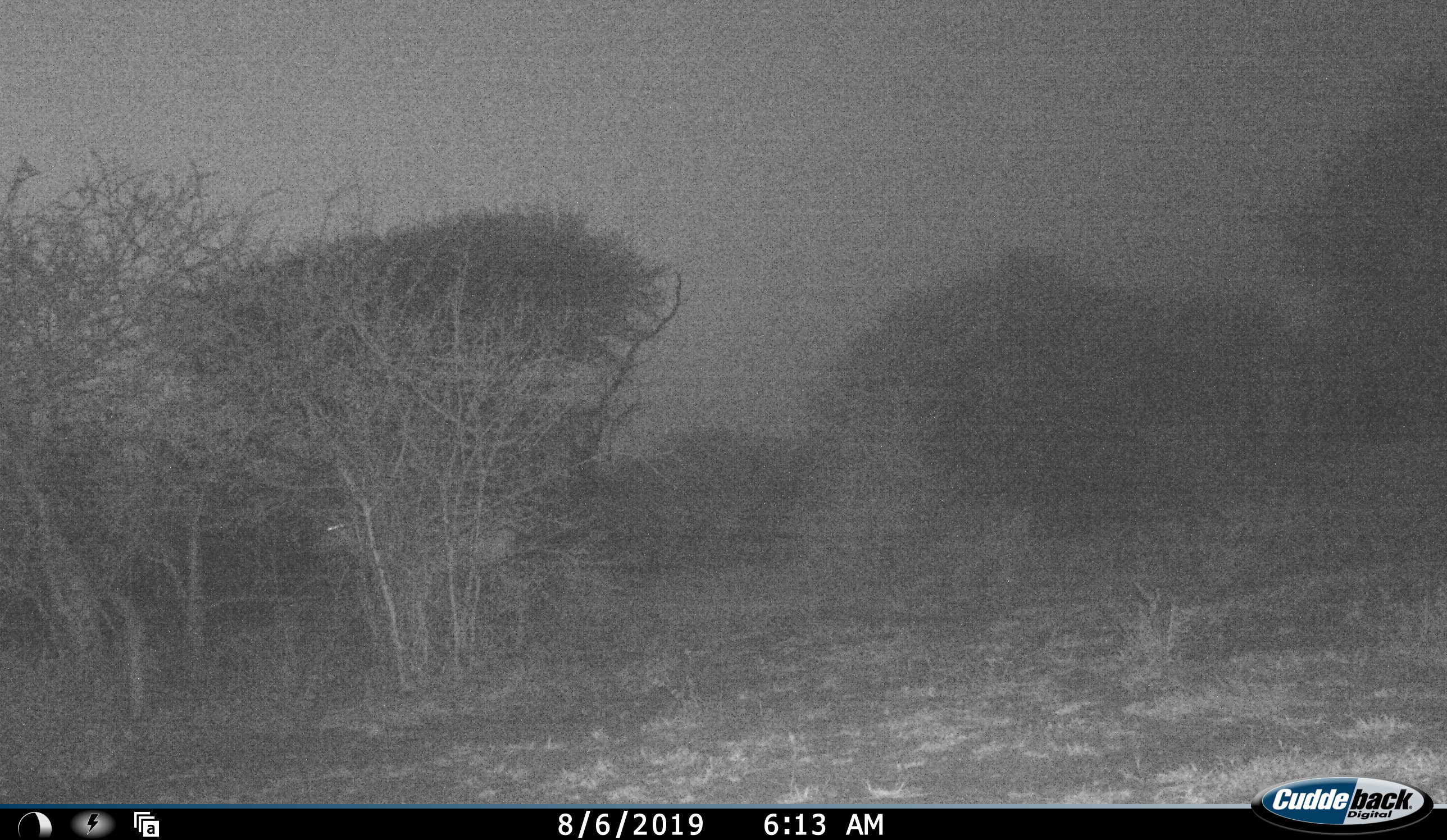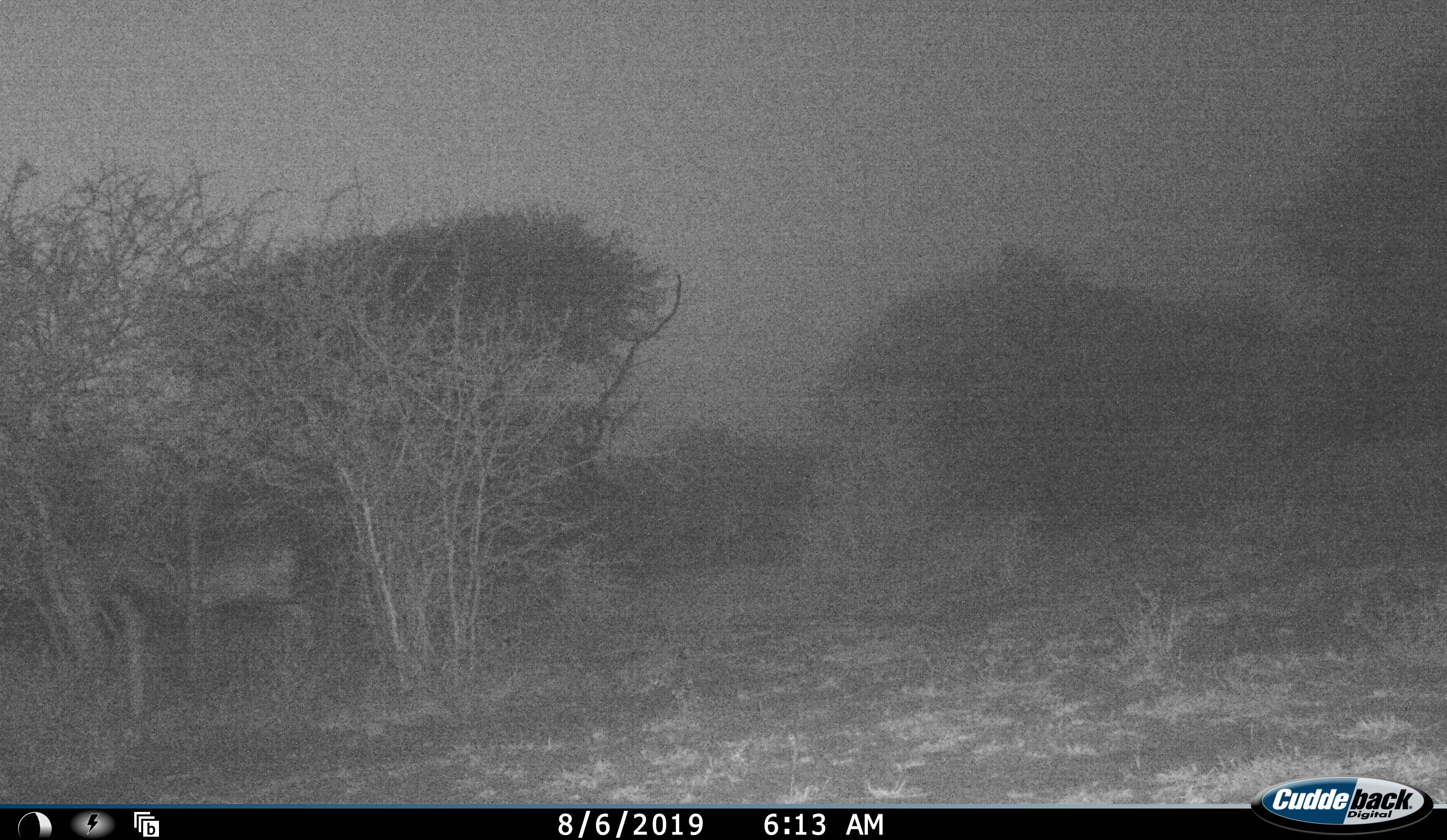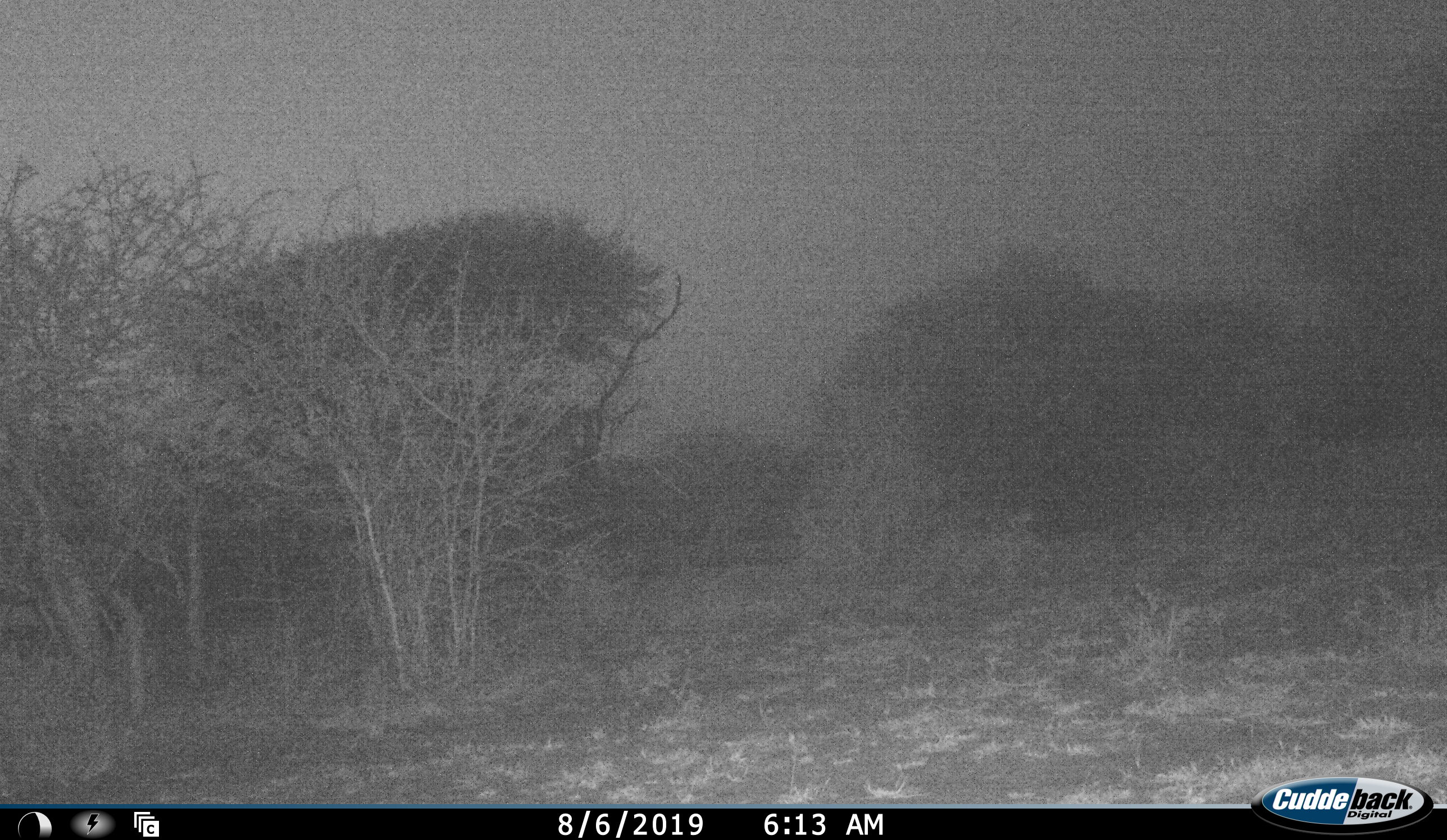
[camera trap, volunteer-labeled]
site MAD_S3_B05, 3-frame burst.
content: unidentified animal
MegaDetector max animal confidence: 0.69